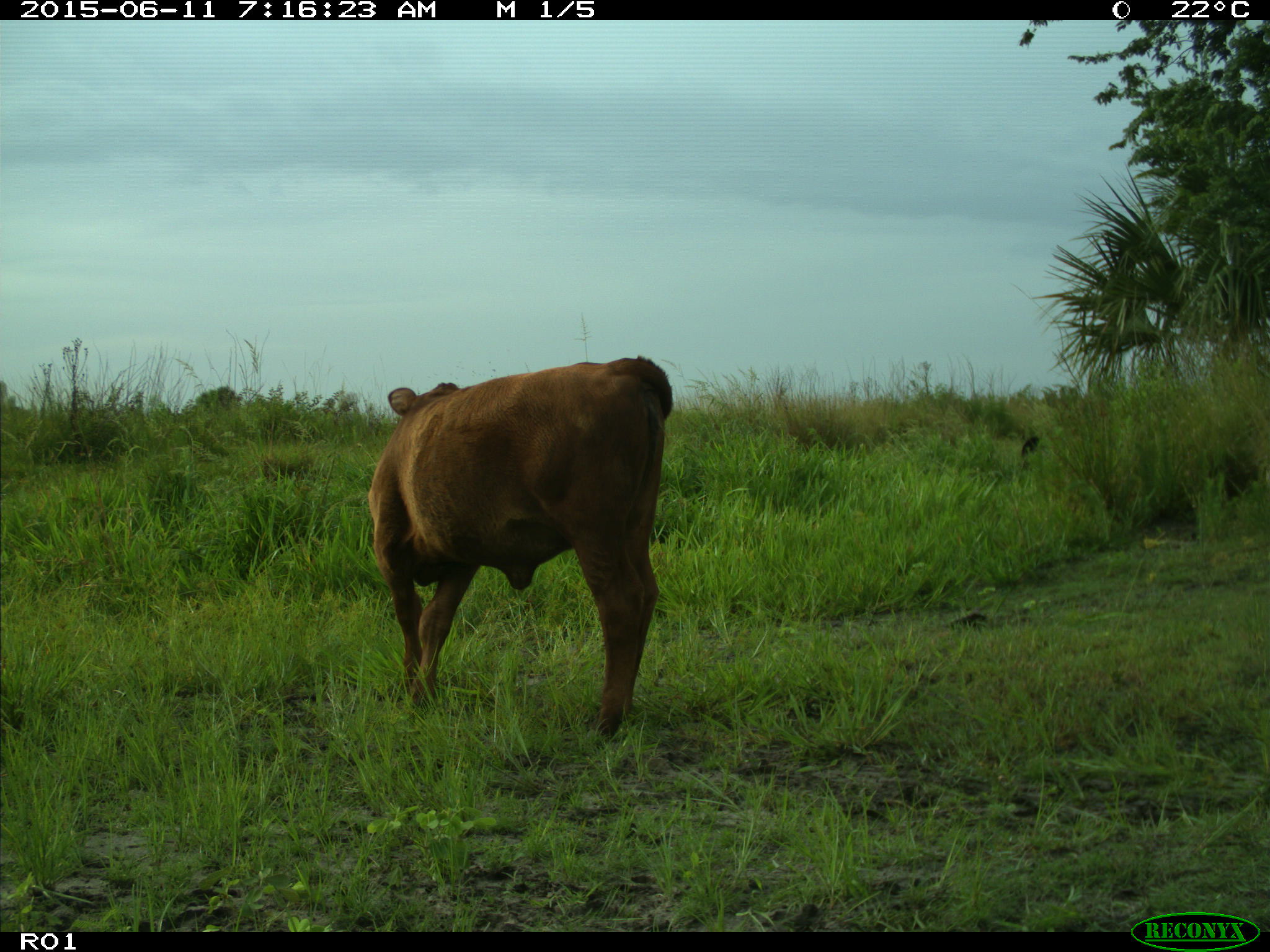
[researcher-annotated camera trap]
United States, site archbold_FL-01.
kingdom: Animalia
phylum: Chordata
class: Mammalia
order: Artiodactyla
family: Bovidae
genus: Bos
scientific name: Bos taurus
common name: domestic cow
Bos taurus (domestic cow).